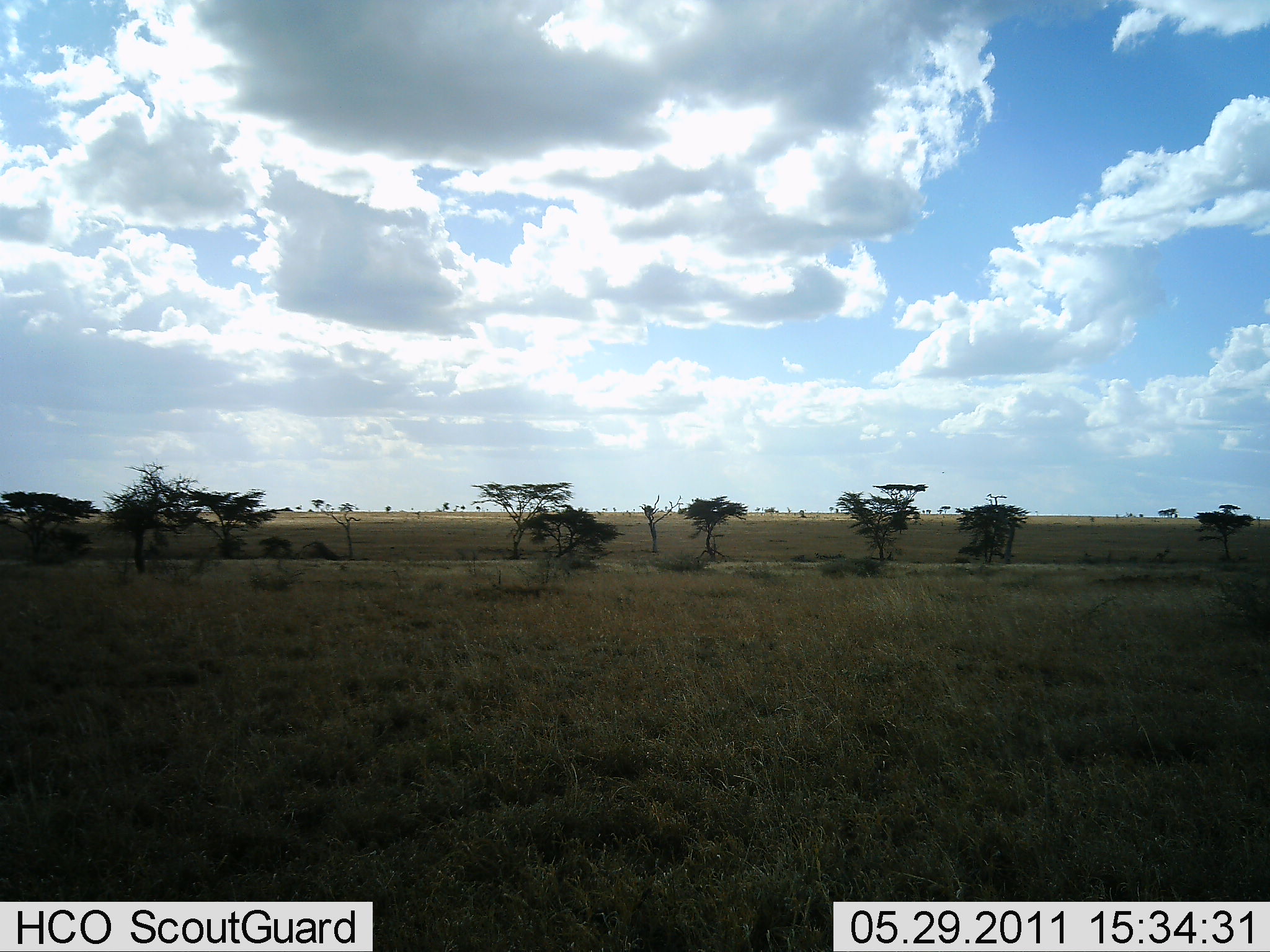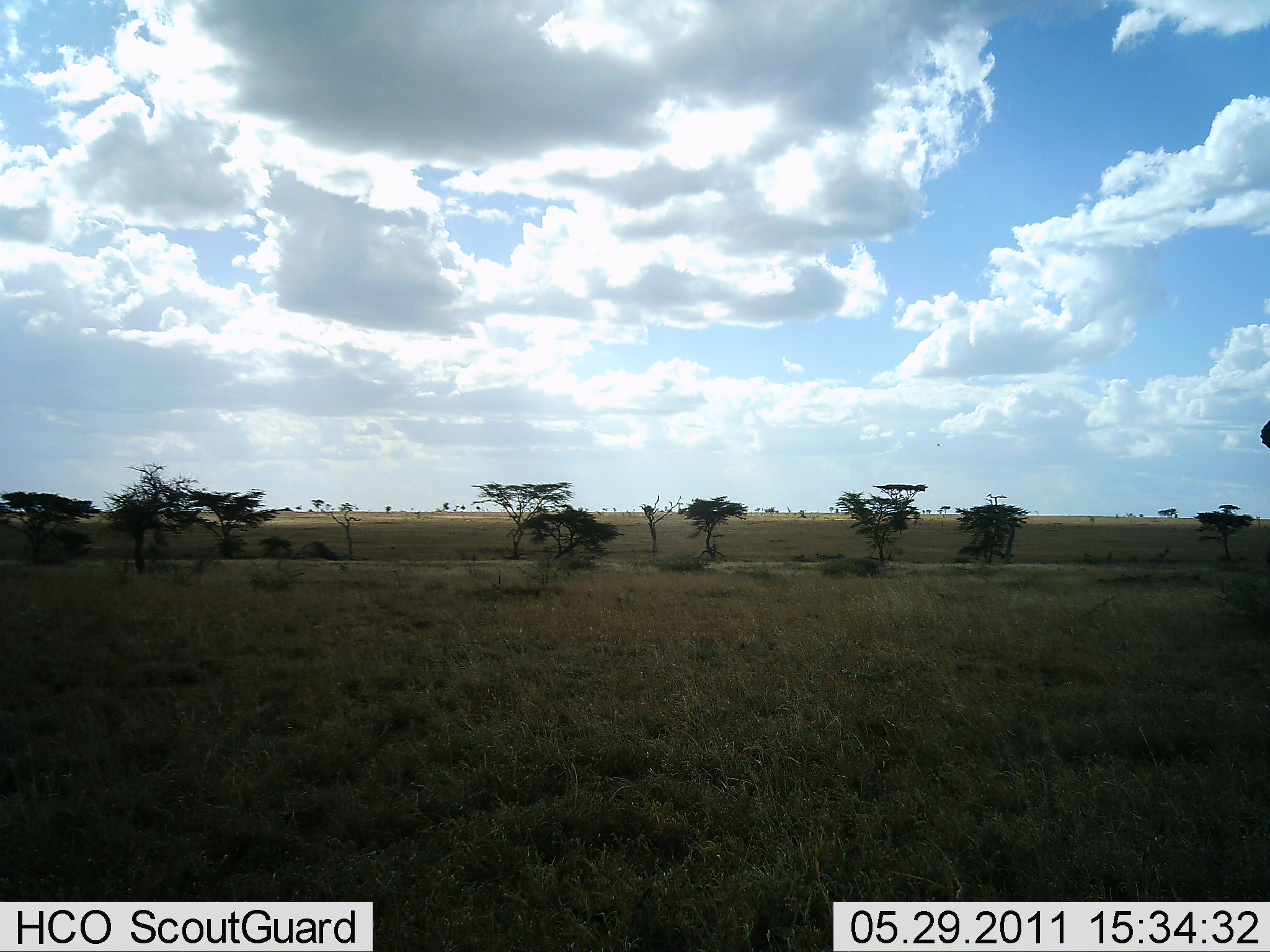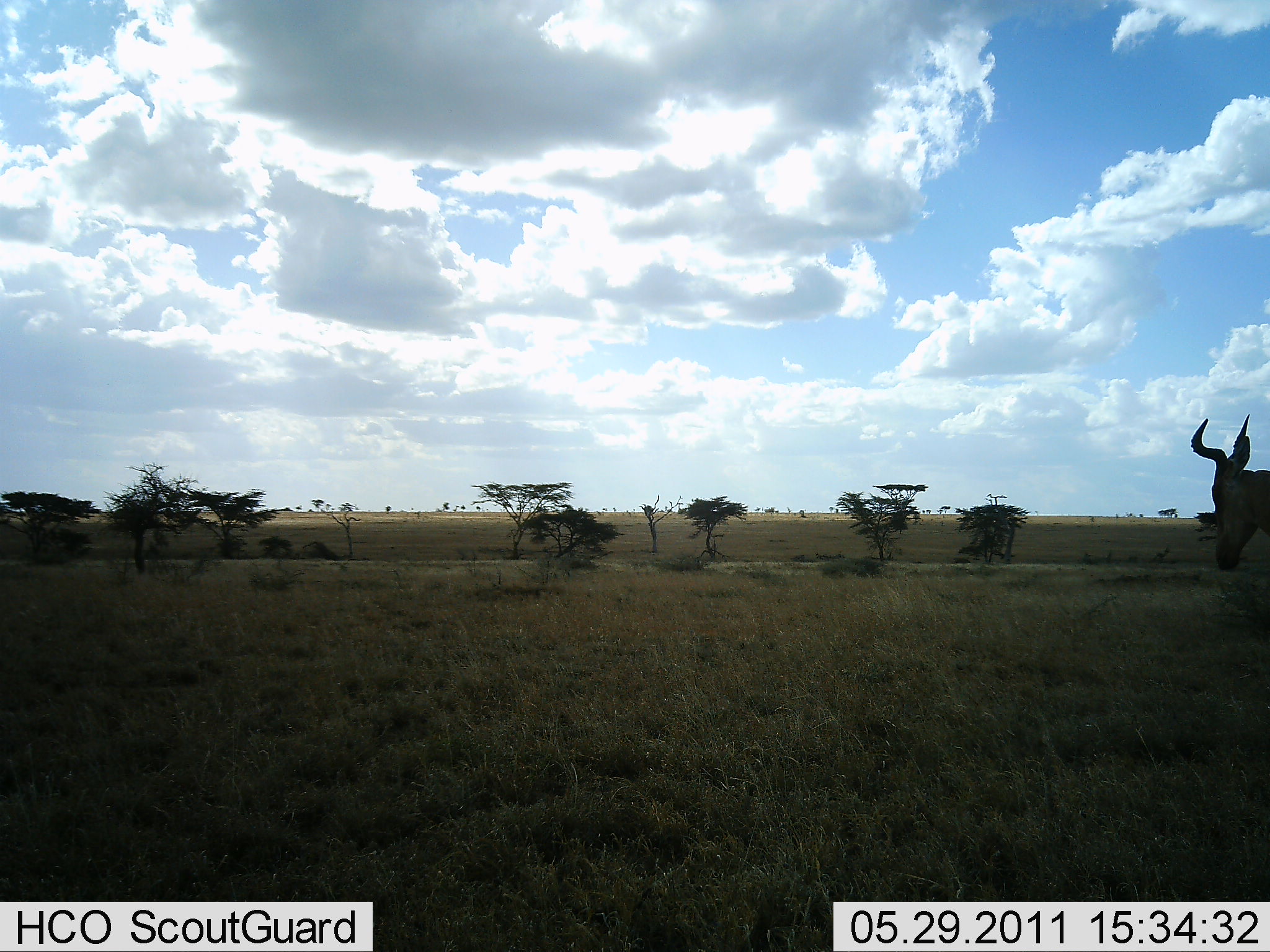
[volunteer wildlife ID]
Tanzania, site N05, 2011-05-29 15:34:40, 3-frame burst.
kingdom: Animalia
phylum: Chordata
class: Mammalia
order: Artiodactyla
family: Bovidae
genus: Alcelaphus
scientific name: Alcelaphus buselaphus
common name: hartebeest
Hartebeest (Alcelaphus buselaphus), count 1. Behavior (volunteer vote fractions): standing 20%, resting 0%, moving 80%, interacting 0%. Young present (vote fraction): 0%. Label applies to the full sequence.